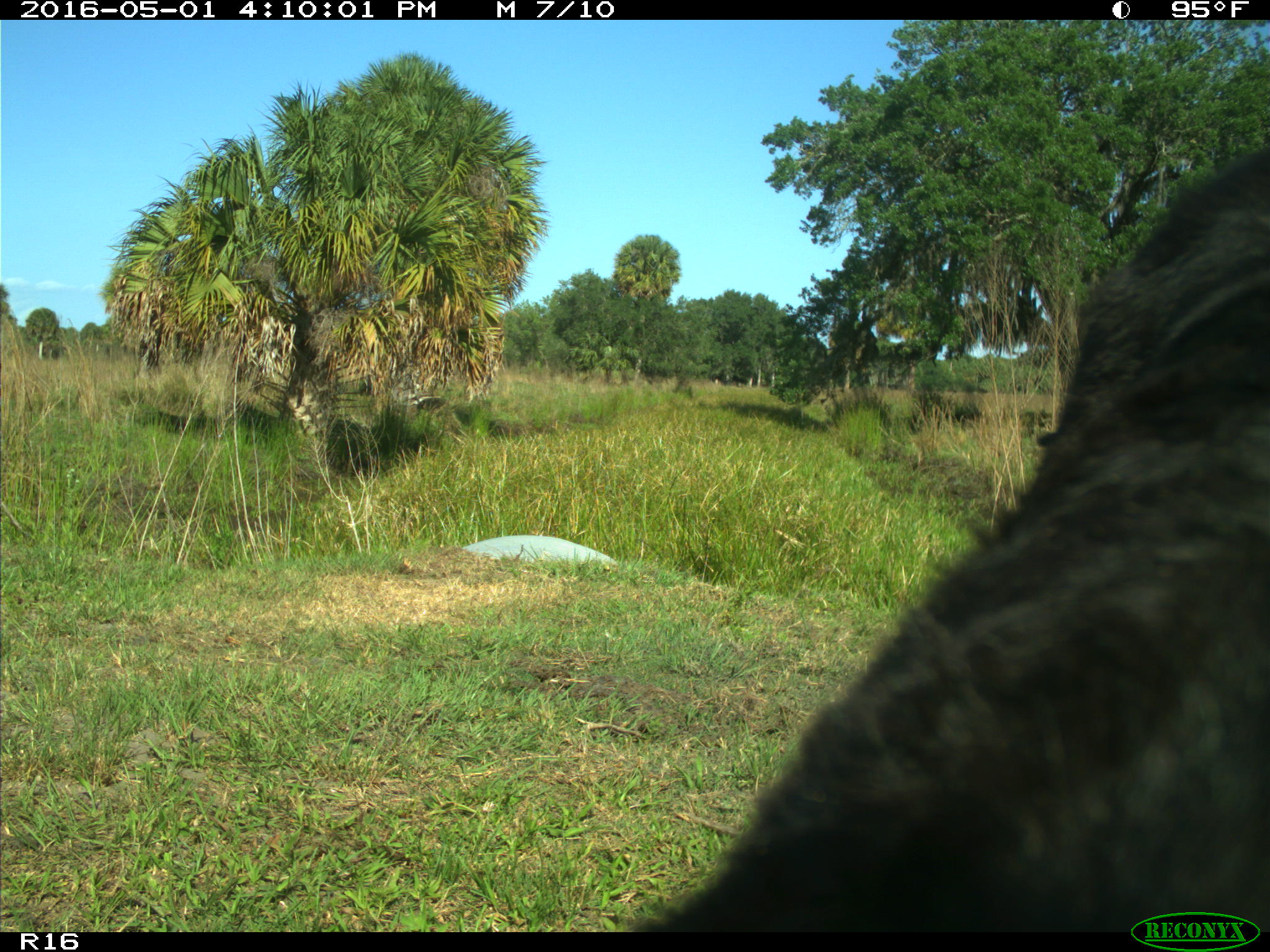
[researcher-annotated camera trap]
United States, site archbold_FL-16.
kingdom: Animalia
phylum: Chordata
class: Mammalia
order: Artiodactyla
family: Bovidae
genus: Bos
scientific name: Bos taurus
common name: domestic cow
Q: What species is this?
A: Bos taurus (domestic cow).